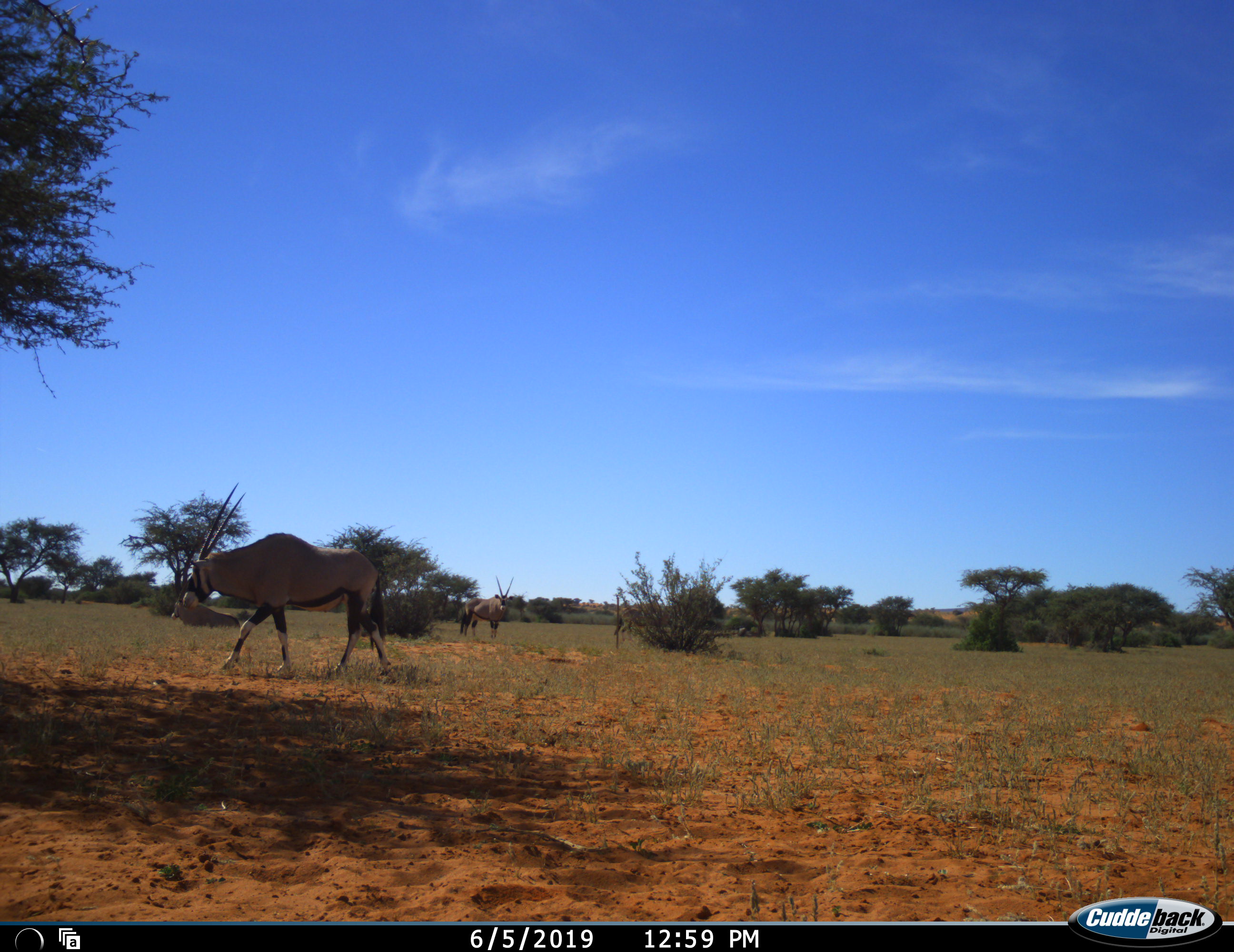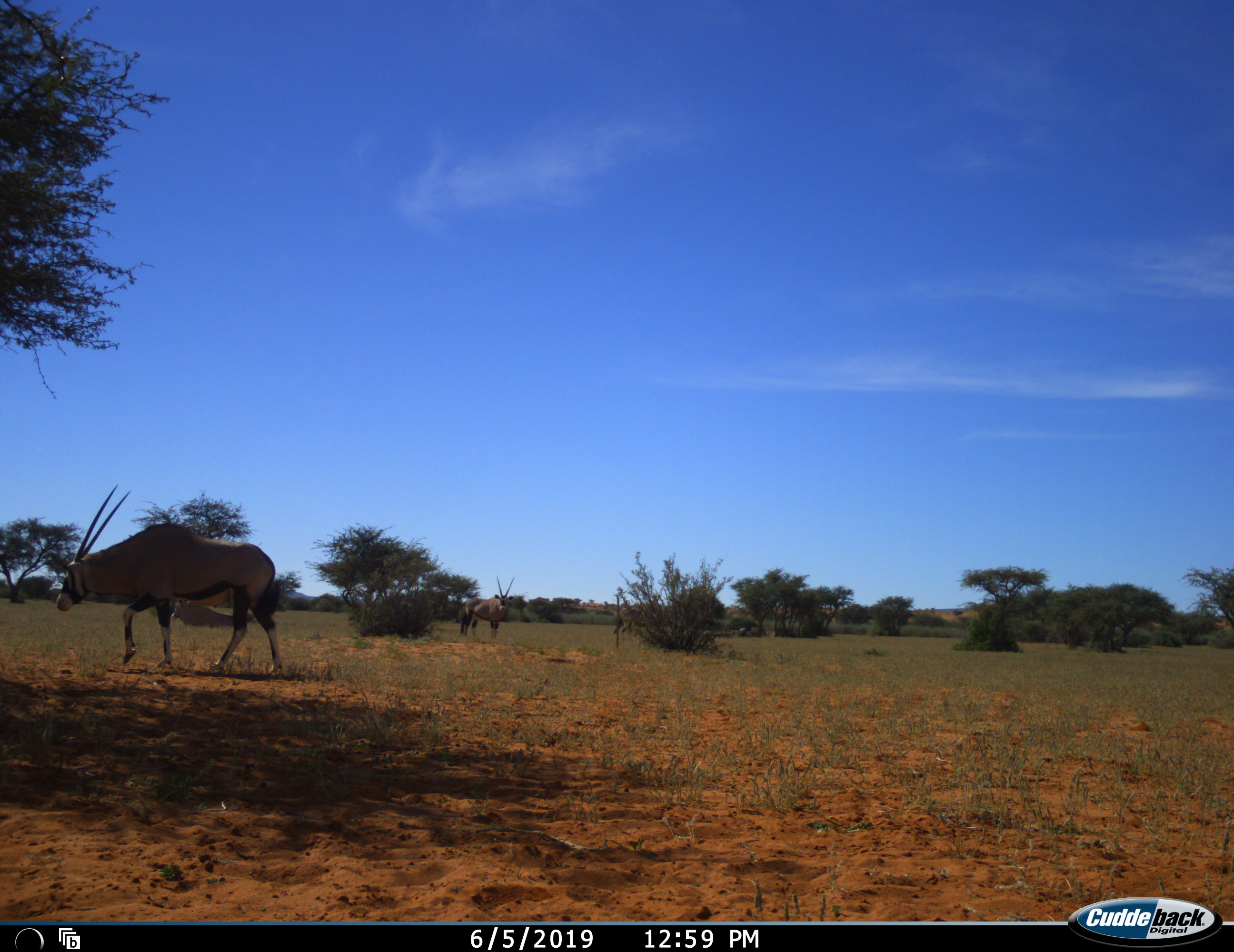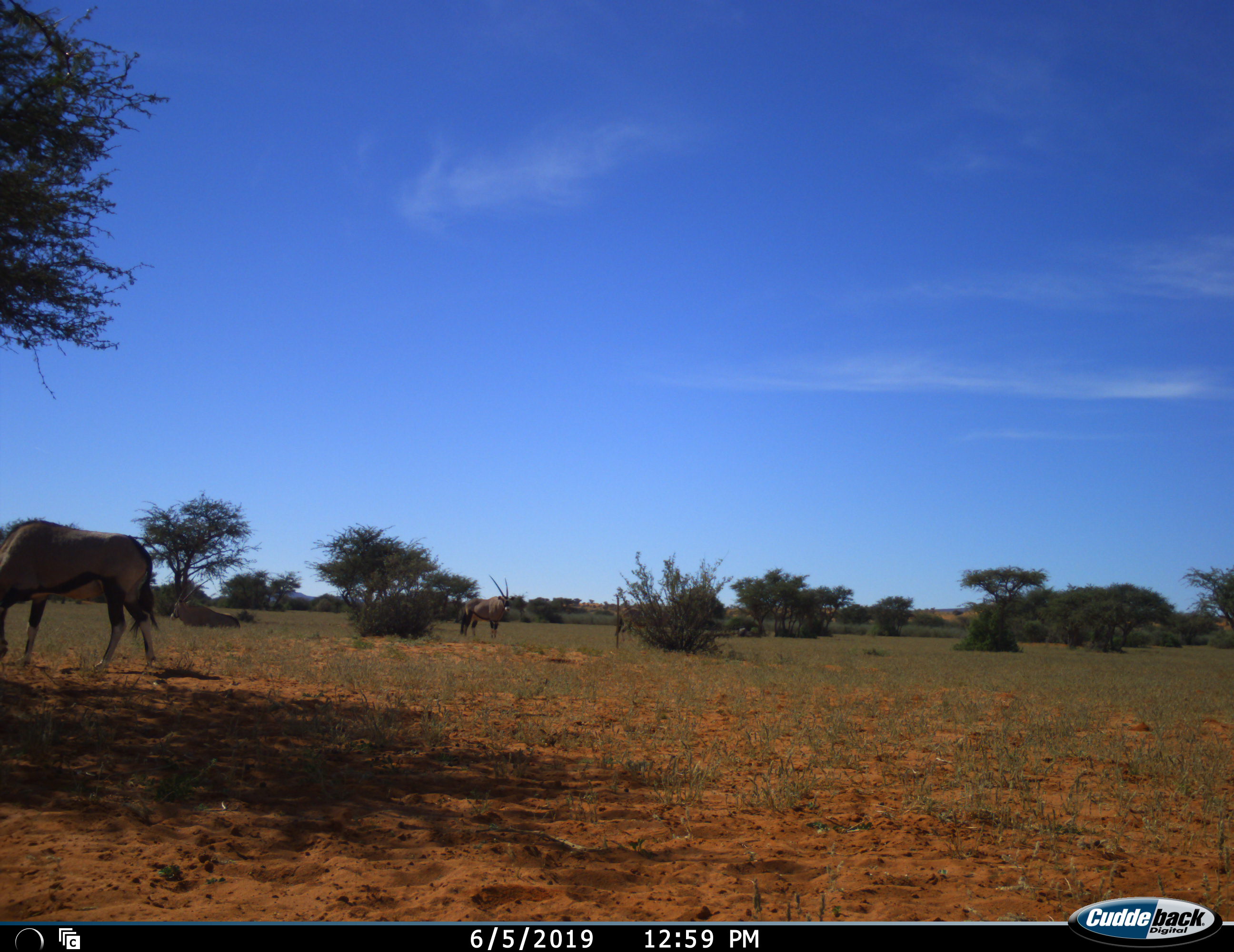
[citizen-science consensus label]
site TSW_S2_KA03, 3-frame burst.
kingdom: Animalia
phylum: Chordata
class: Mammalia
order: Artiodactyla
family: Bovidae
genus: Oryx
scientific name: Oryx gazella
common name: gemsbok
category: oryx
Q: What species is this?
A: Oryx (gemsbok) (Oryx gazella).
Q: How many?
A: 2.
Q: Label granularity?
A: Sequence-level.